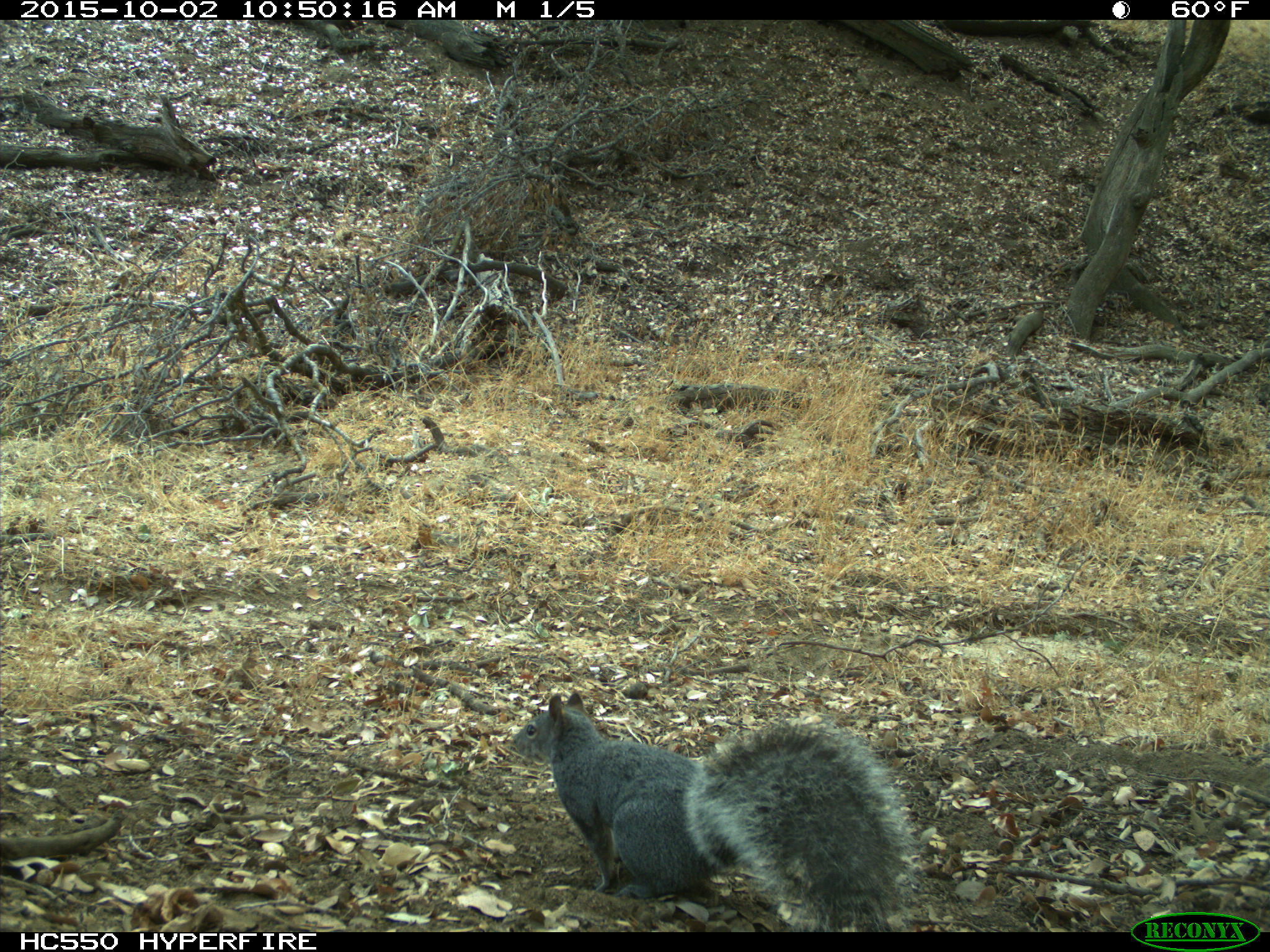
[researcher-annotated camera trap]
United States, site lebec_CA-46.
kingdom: Animalia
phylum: Chordata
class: Mammalia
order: Rodentia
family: Sciuridae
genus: Sciurus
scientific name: Sciurus carolinensis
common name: eastern gray squirrel